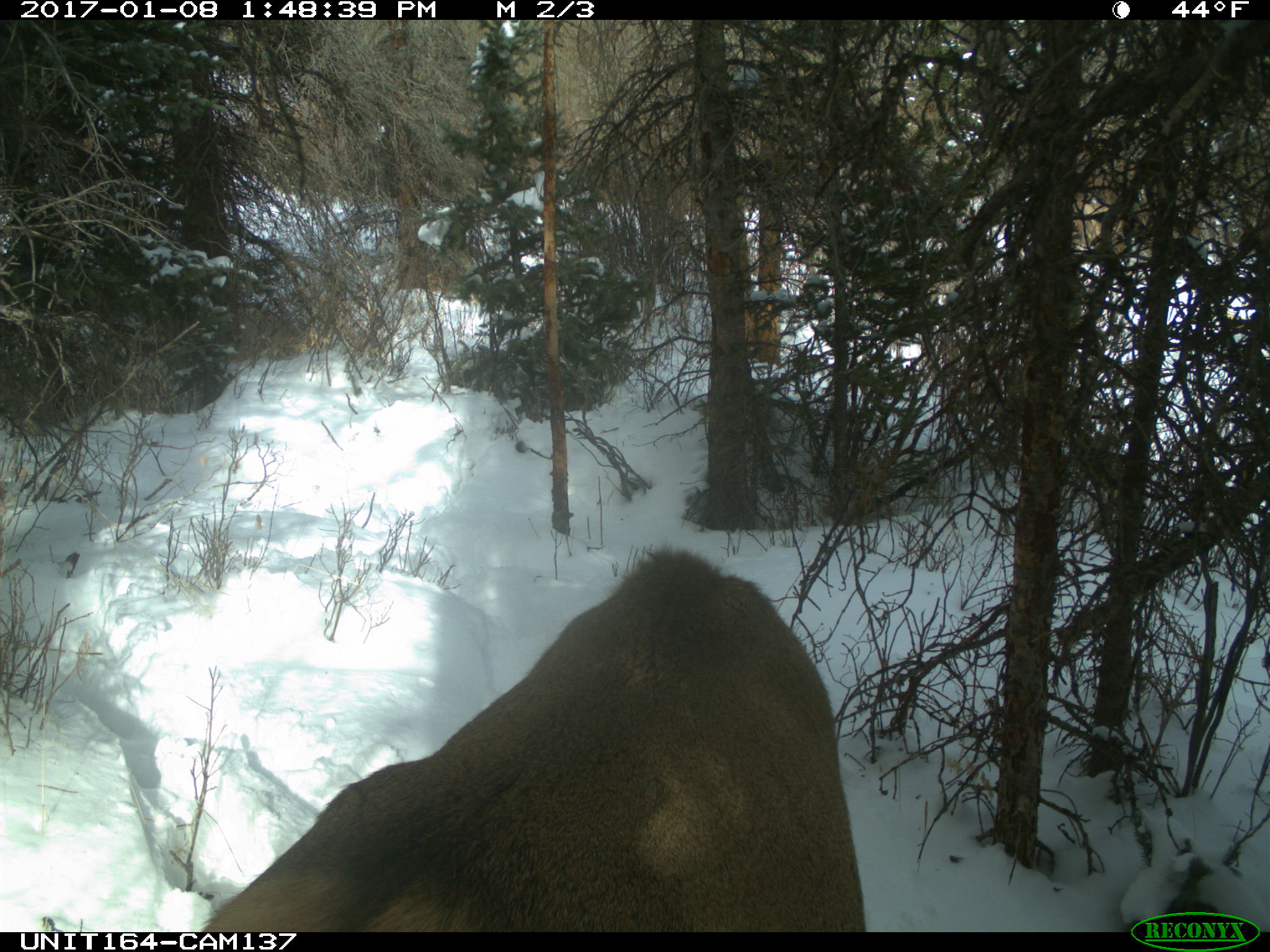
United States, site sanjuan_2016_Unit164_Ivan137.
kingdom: Animalia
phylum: Chordata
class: Mammalia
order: Artiodactyla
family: Cervidae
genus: Cervus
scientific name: Cervus elaphus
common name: red deer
Cervus elaphus (red deer).